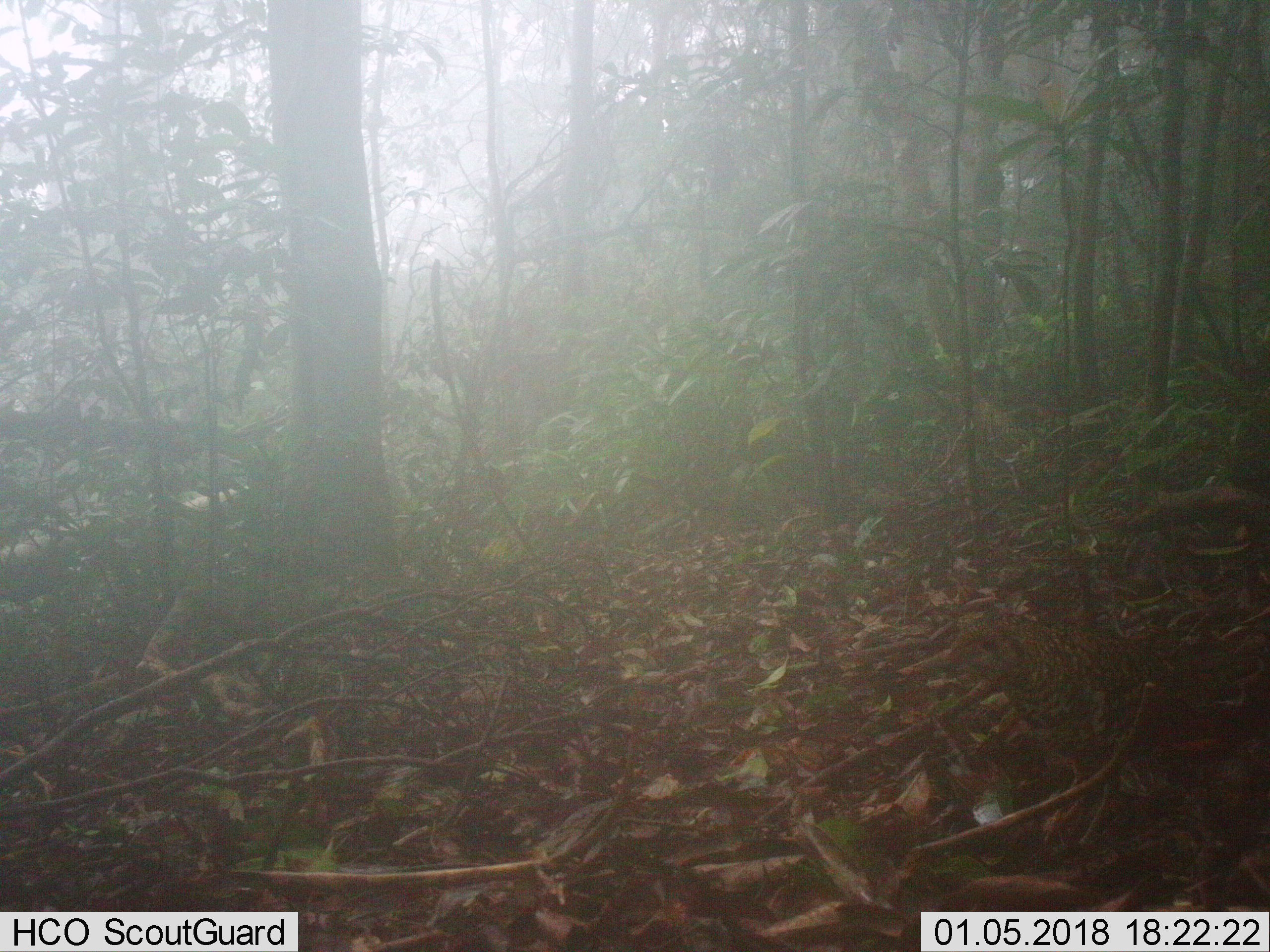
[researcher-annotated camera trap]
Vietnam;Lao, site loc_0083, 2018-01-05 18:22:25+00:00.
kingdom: Animalia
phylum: Chordata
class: Aves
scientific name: Aves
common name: bird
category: unidentified bird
Unidentified bird (bird) (Aves). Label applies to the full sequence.